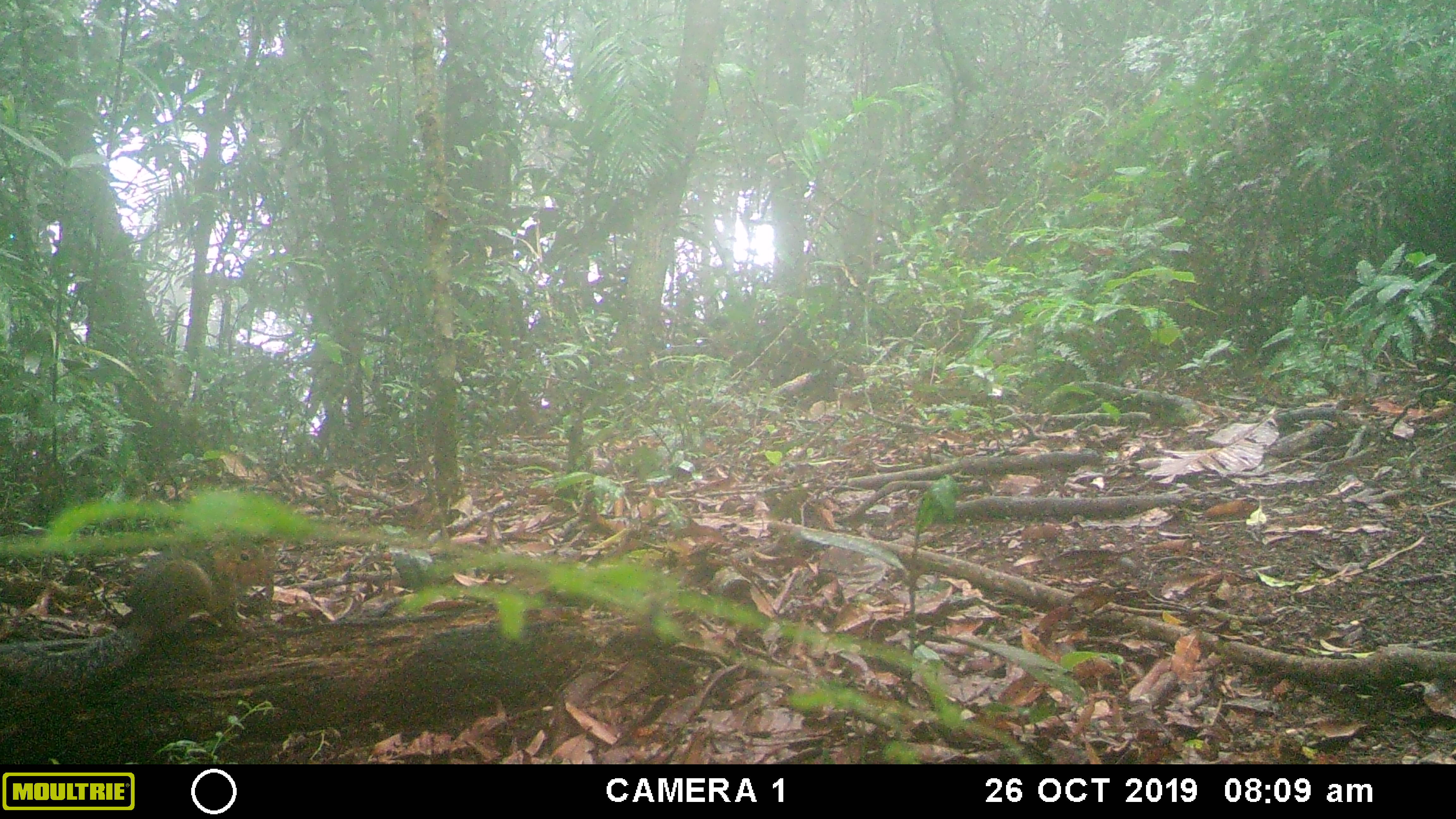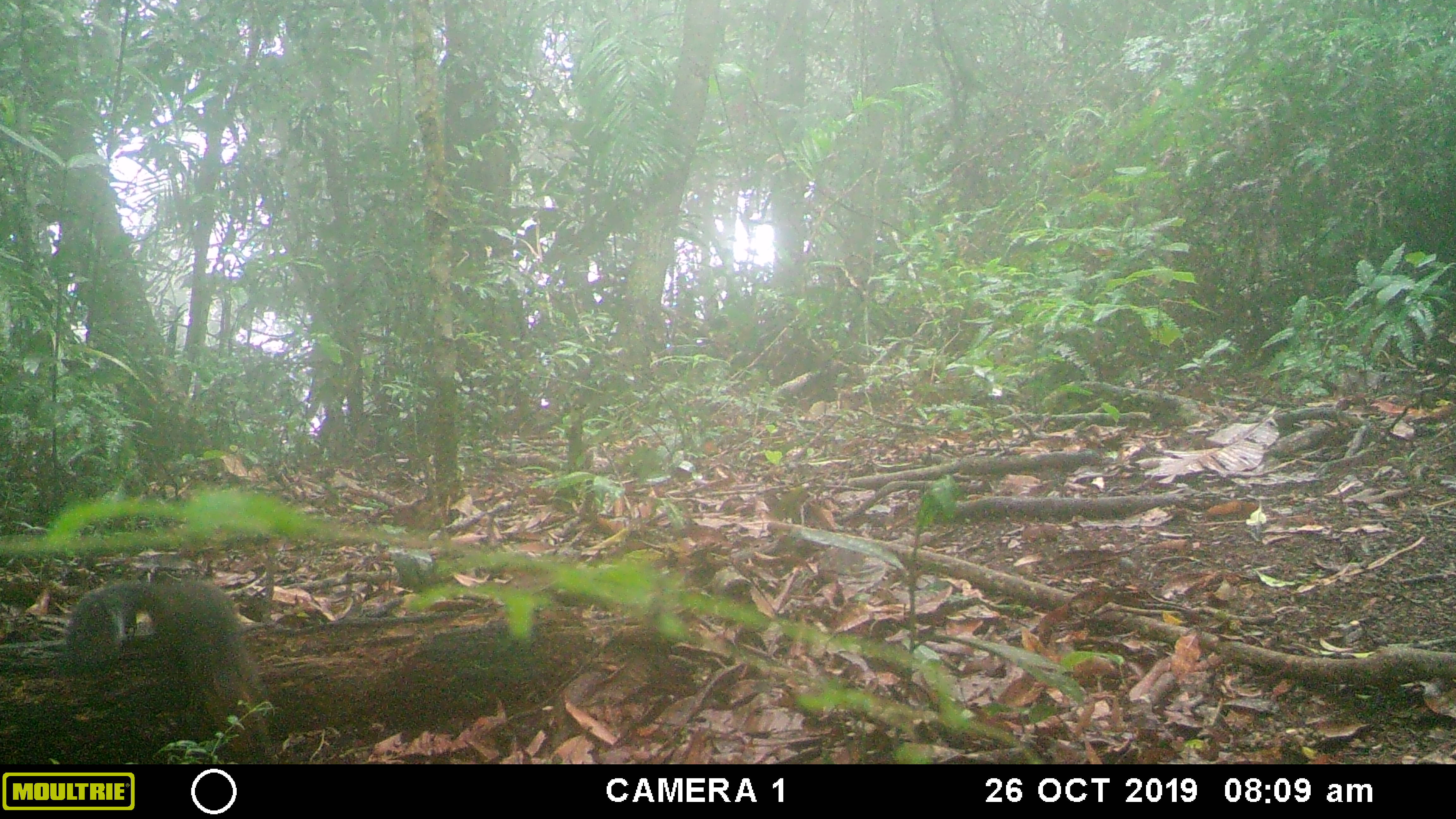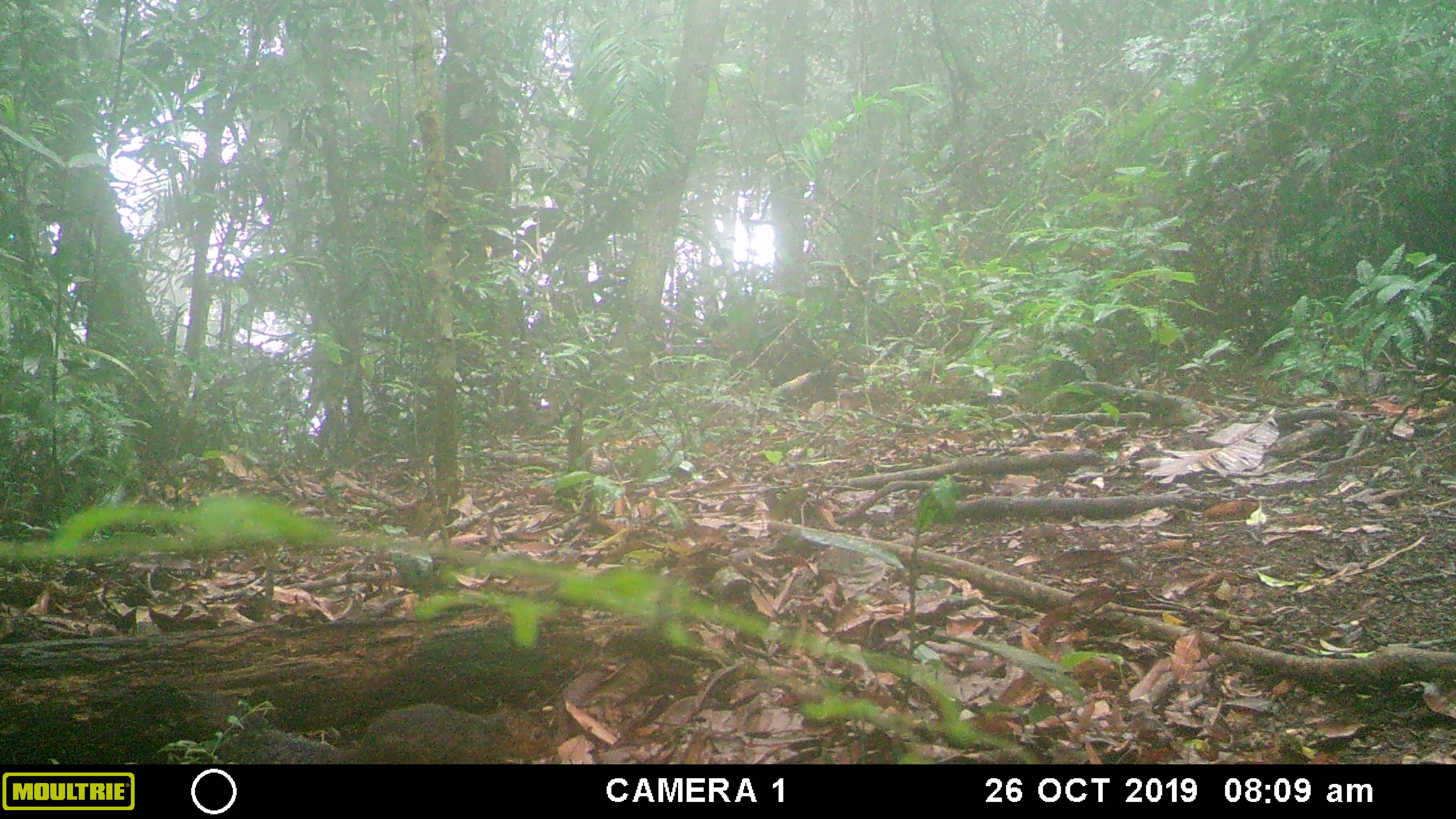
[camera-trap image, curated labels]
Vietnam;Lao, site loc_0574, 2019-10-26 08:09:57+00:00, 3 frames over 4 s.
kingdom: Animalia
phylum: Chordata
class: Mammalia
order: Rodentia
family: Sciuridae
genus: Dremomys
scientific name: Dremomys rufigenis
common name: red-cheeked squirrel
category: red cheeked squirrel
Red cheeked squirrel (red-cheeked squirrel) (Dremomys rufigenis). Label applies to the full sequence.